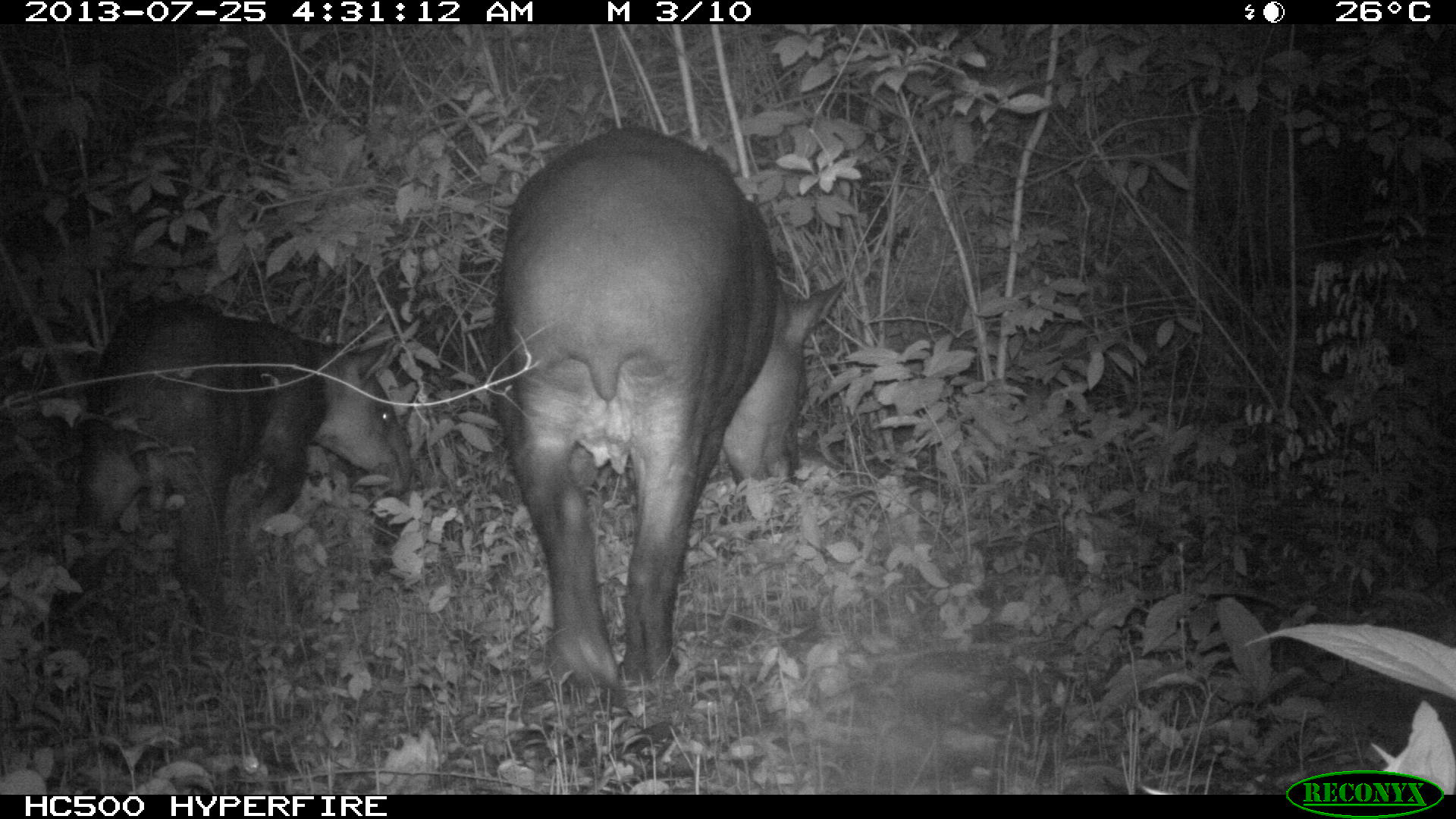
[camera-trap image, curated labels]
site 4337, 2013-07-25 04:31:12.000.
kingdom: Animalia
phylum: Chordata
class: Mammalia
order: Perissodactyla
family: Tapiridae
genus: Tapirus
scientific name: Tapirus bairdii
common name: baird's tapir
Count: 2.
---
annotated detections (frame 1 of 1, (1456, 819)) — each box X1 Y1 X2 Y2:
tapirus bairdii: 484 123 852 692; 29 296 415 669